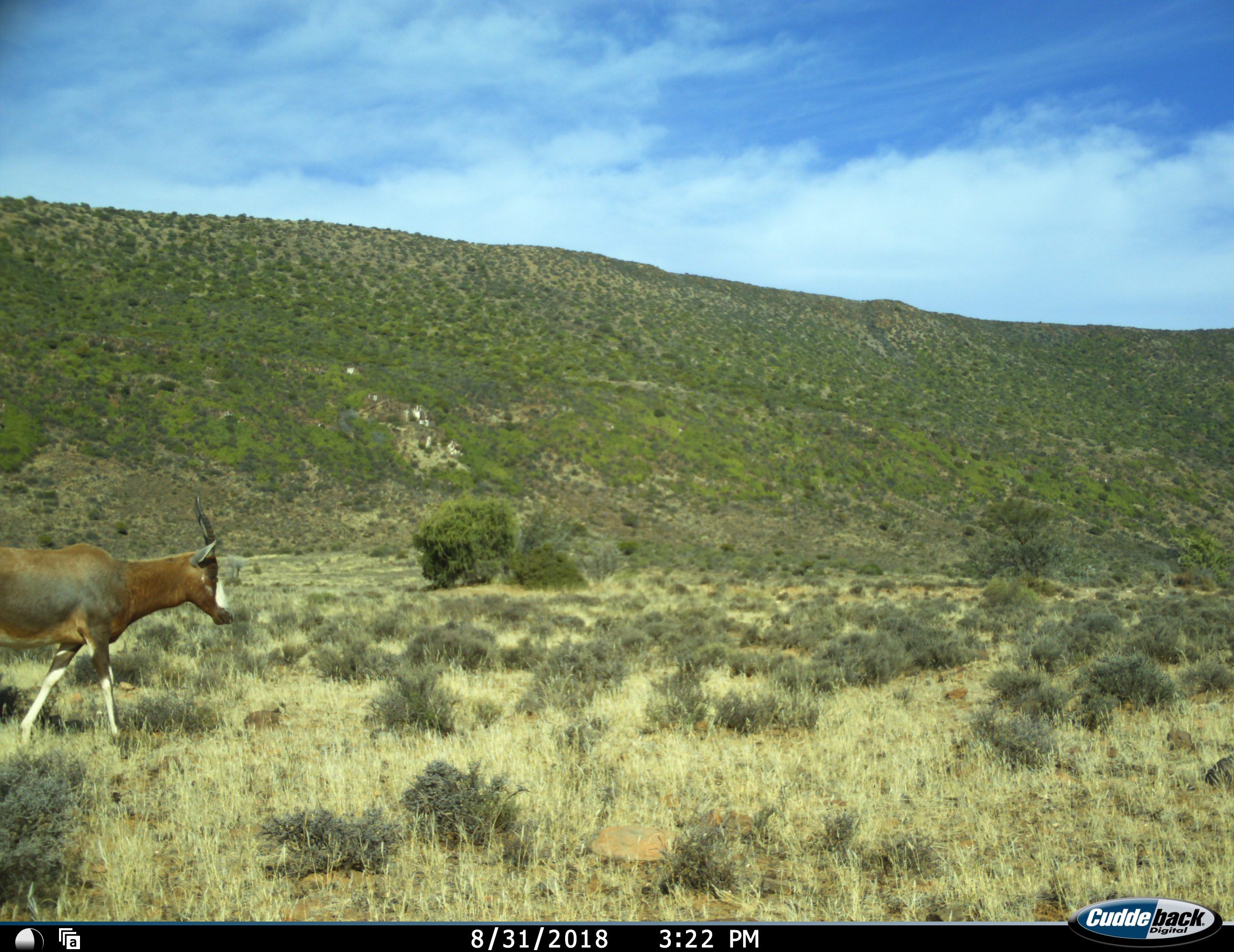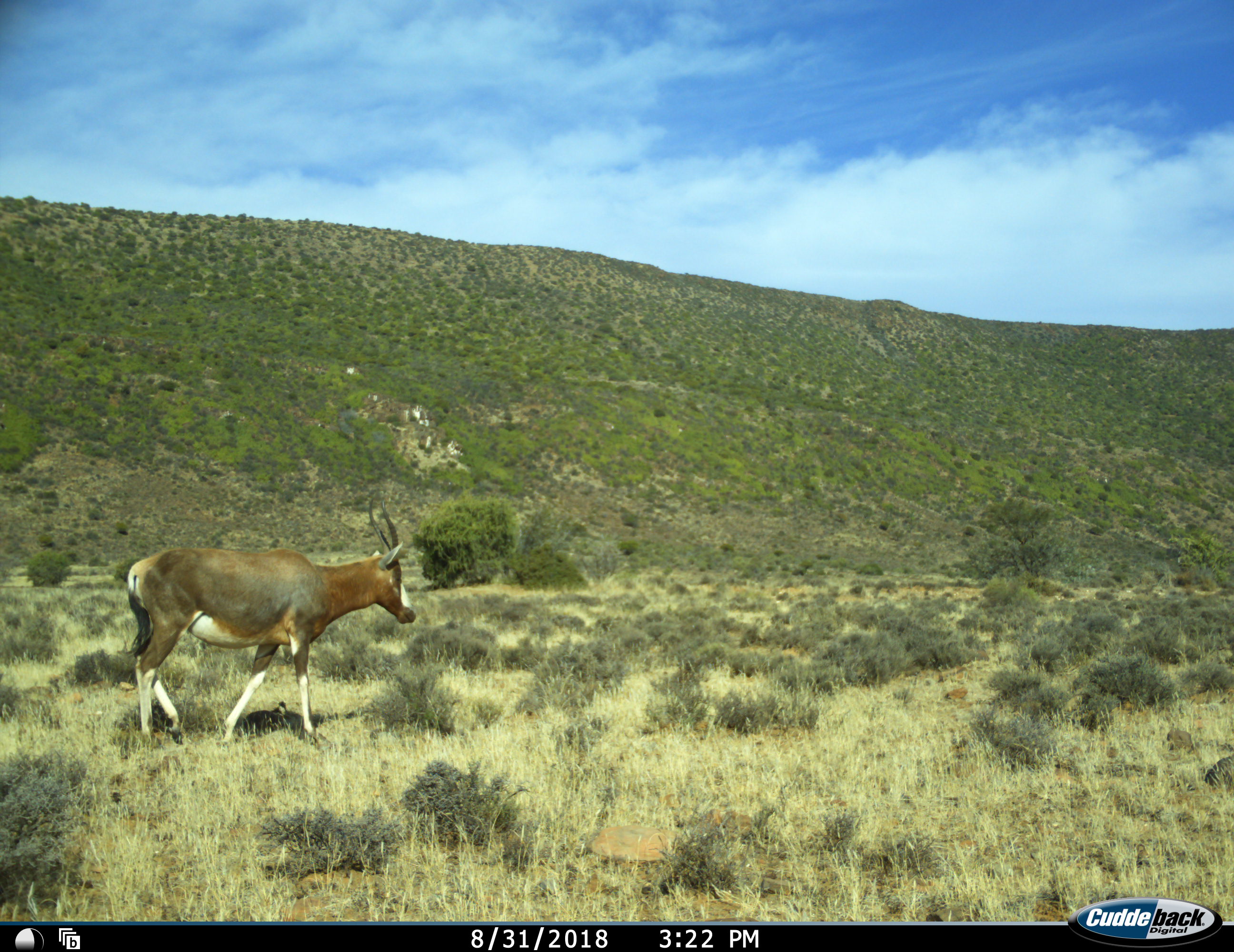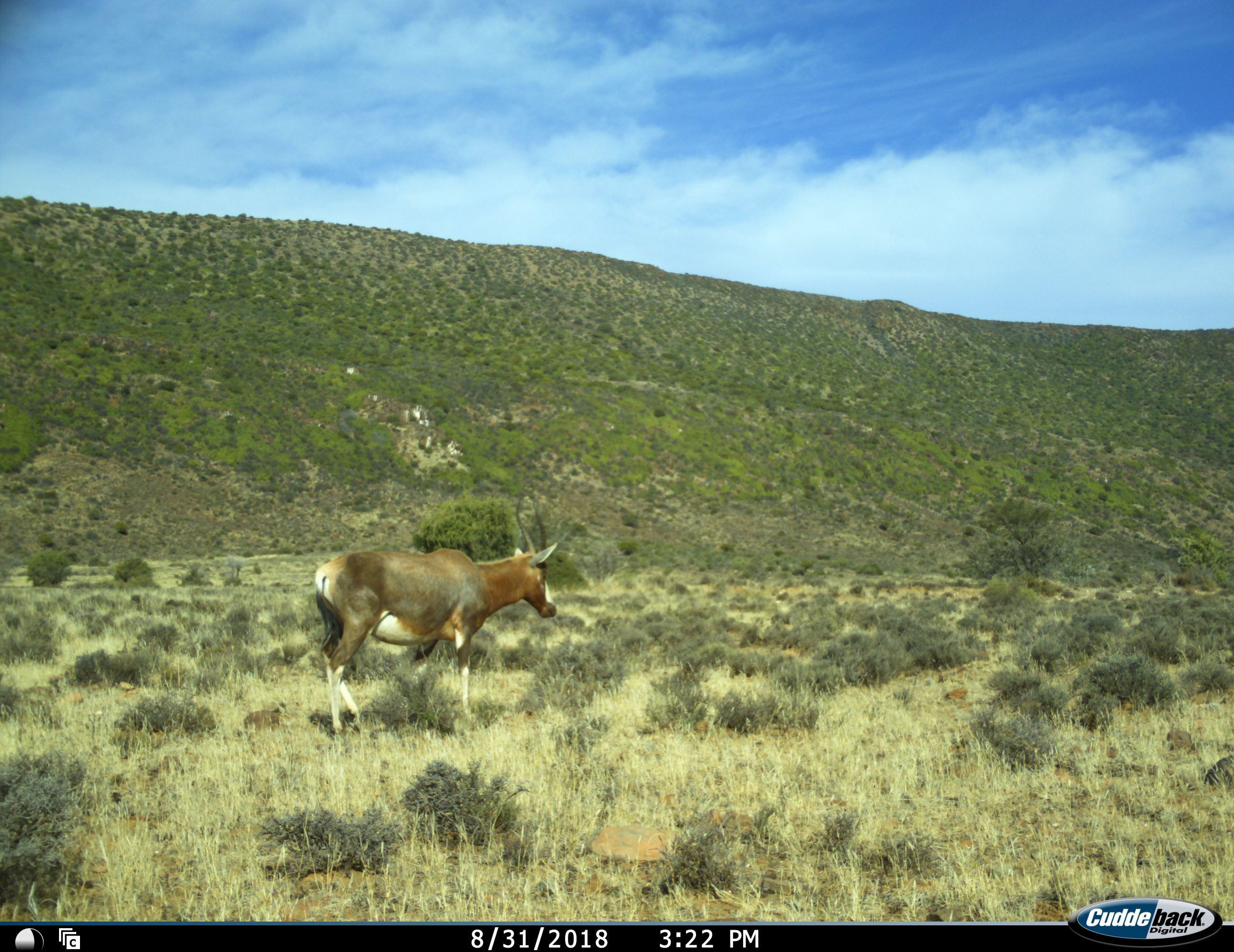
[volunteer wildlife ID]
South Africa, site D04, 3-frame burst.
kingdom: Animalia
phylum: Chordata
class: Mammalia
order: Artiodactyla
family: Bovidae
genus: Damaliscus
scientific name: Damaliscus pygargus phillipsi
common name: blesbok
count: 1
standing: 0%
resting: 0%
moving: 100%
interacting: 0%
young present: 0%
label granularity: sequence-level